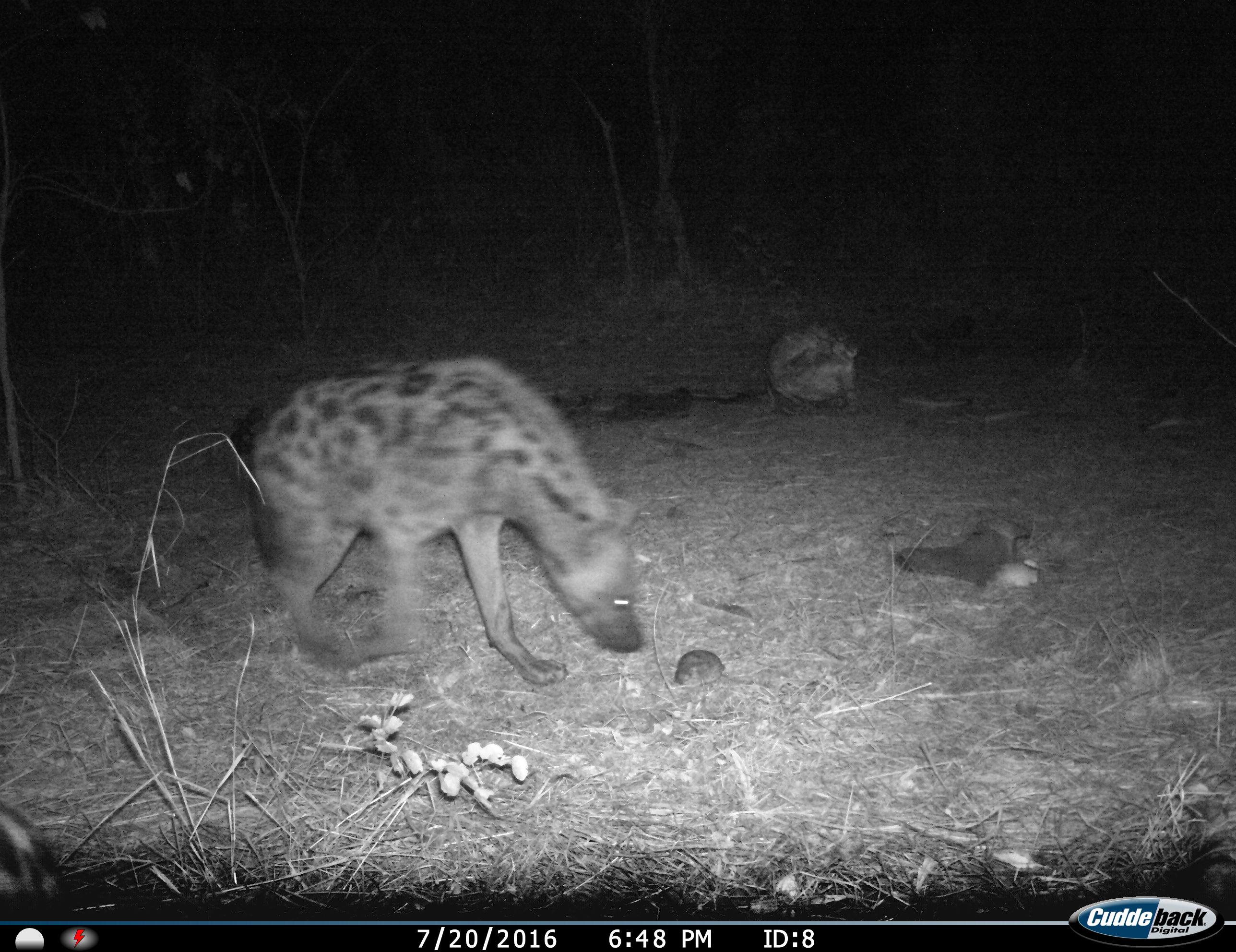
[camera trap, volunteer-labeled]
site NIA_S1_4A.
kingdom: Animalia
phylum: Chordata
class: Mammalia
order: Carnivora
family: Hyaenidae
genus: Crocuta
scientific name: Crocuta crocuta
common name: spotted hyena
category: hyenaspotted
Hyenaspotted (spotted hyena) (Crocuta crocuta), count 1. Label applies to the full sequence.